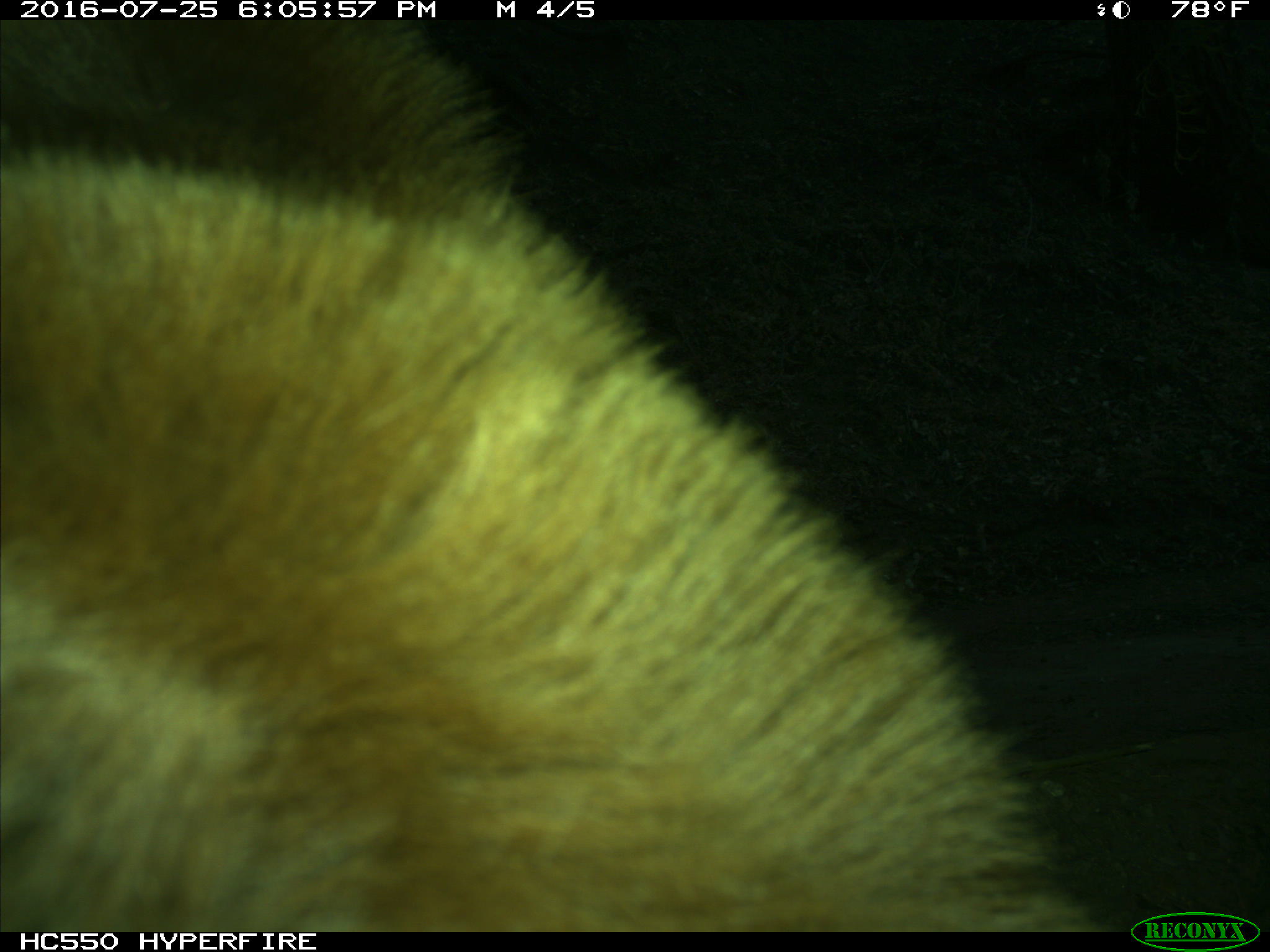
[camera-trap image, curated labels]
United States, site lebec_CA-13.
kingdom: Animalia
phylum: Chordata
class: Mammalia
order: Carnivora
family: Ursidae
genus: Ursus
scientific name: Ursus americanus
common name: american black bear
Ursus americanus (american black bear).